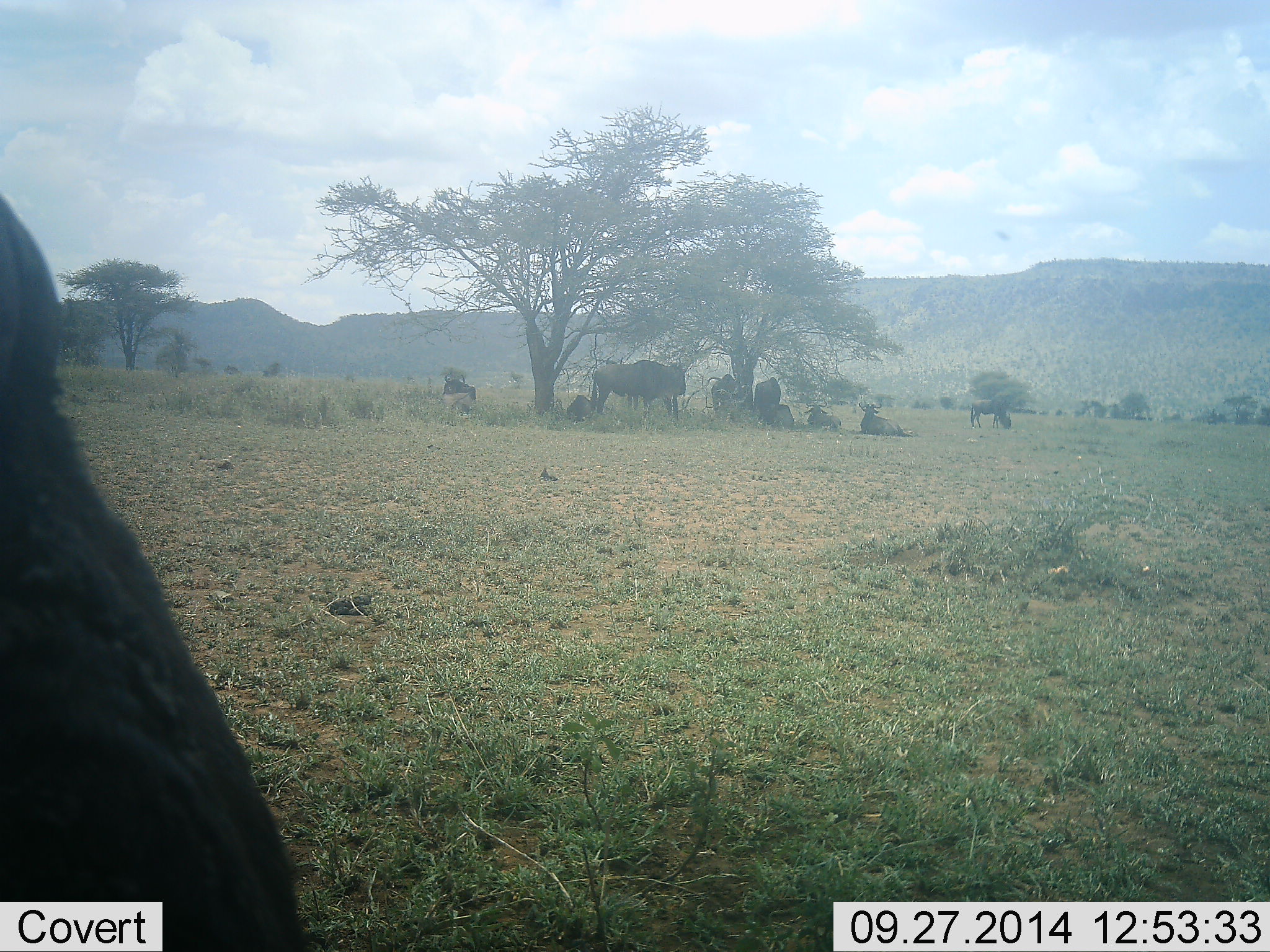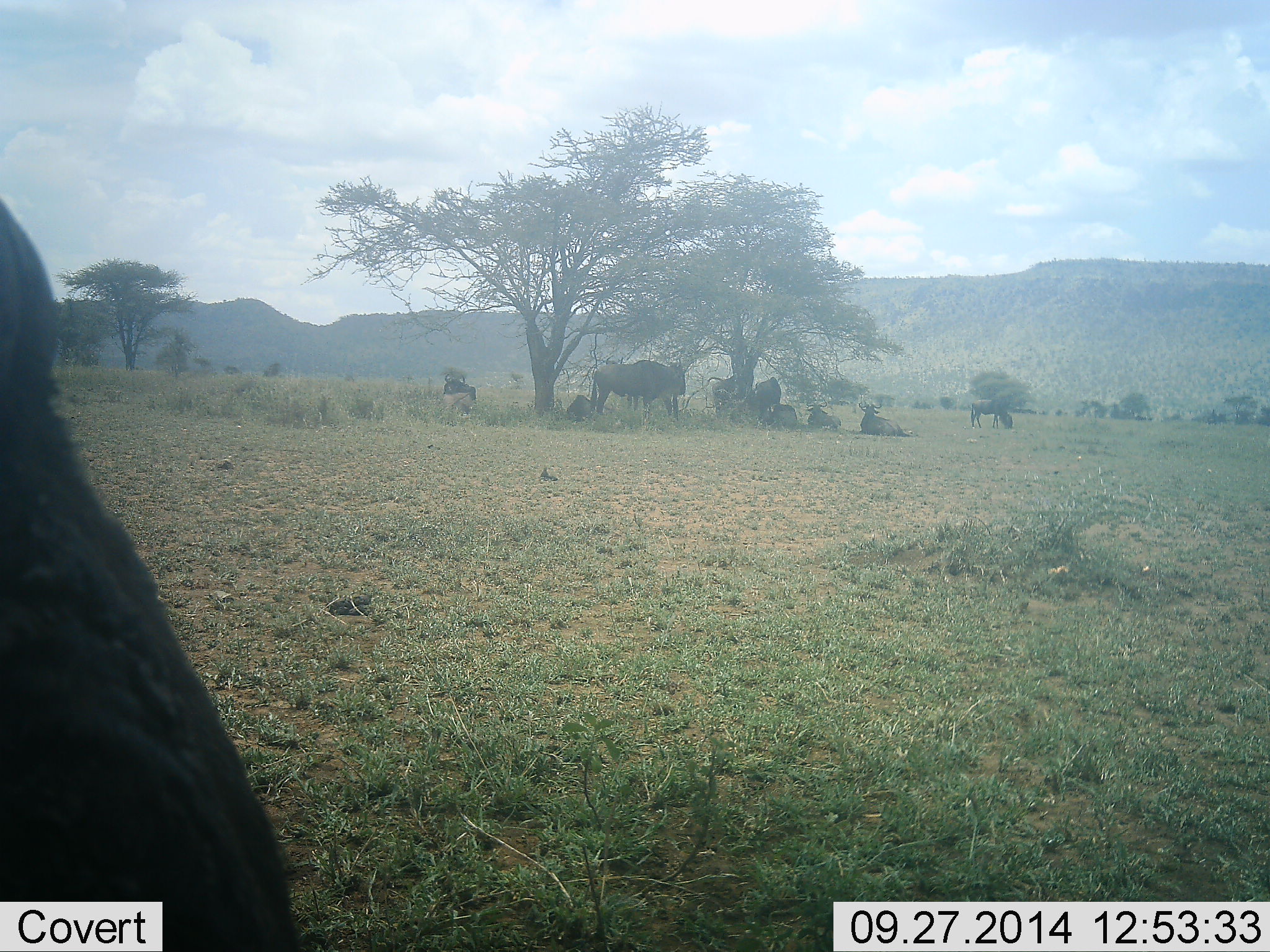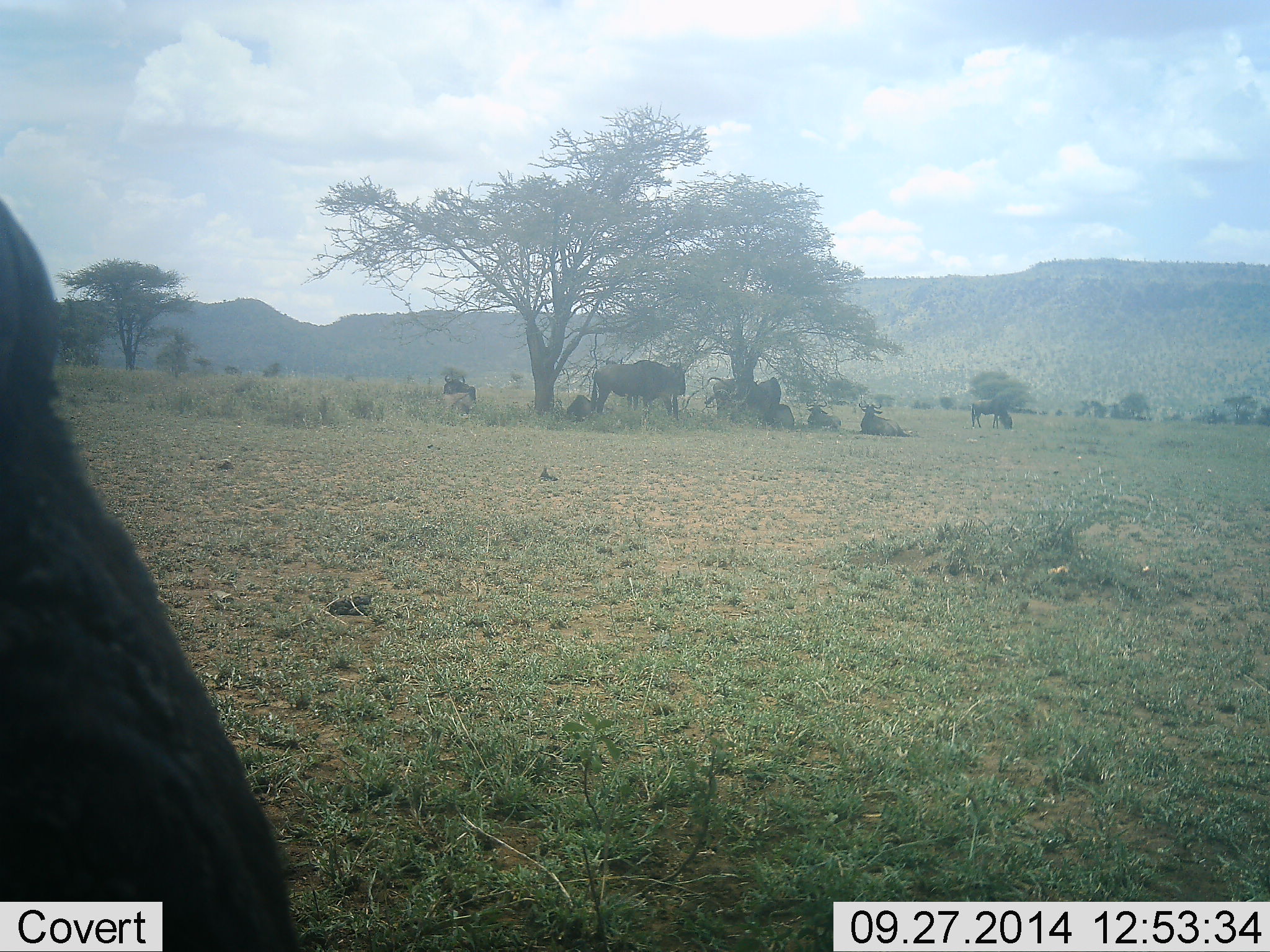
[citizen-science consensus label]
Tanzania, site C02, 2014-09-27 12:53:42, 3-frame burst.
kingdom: Animalia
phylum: Chordata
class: Mammalia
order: Artiodactyla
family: Bovidae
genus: Connochaetes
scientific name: Connochaetes taurinus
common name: blue wildebeest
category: wildebeest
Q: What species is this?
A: Wildebeest (blue wildebeest) (Connochaetes taurinus).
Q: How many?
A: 11-50.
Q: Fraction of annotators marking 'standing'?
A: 90%.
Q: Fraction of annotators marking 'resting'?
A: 90%.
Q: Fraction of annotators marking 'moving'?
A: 0%.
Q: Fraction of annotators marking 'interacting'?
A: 10%.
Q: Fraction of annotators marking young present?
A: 0%.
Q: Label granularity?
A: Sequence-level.